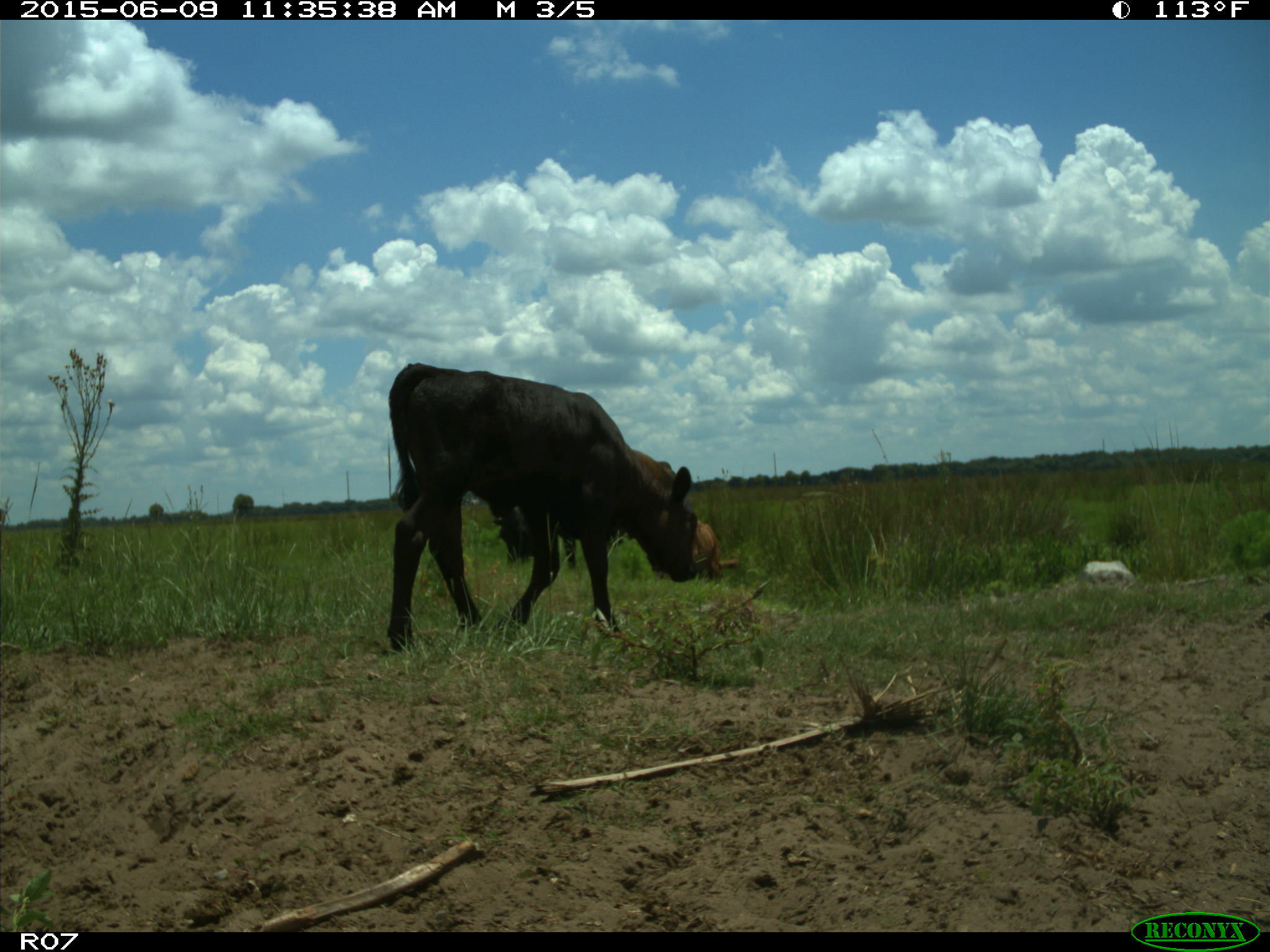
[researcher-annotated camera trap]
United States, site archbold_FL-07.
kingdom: Animalia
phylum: Chordata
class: Mammalia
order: Artiodactyla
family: Bovidae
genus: Bos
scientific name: Bos taurus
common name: domestic cow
Bos taurus (domestic cow).